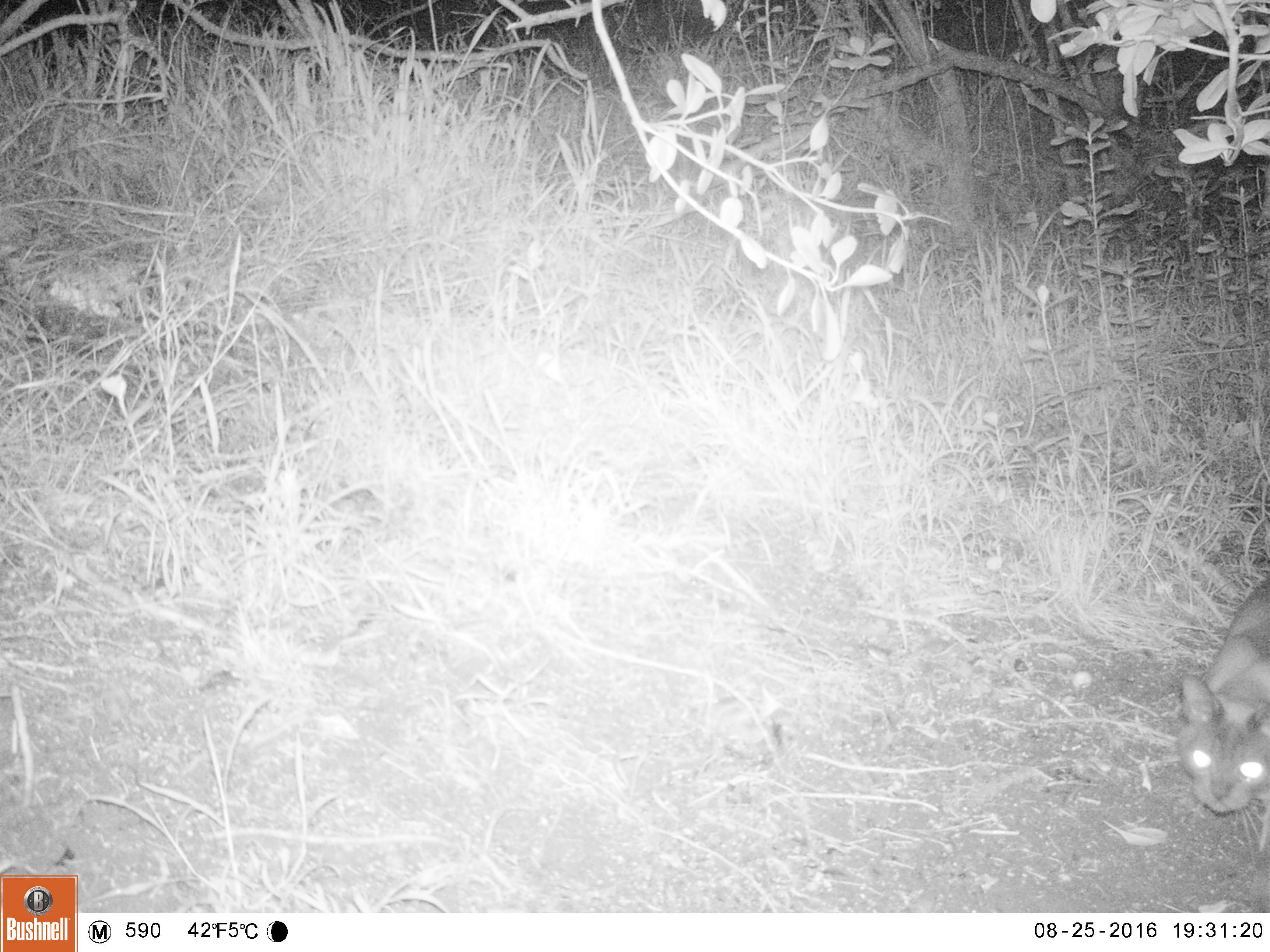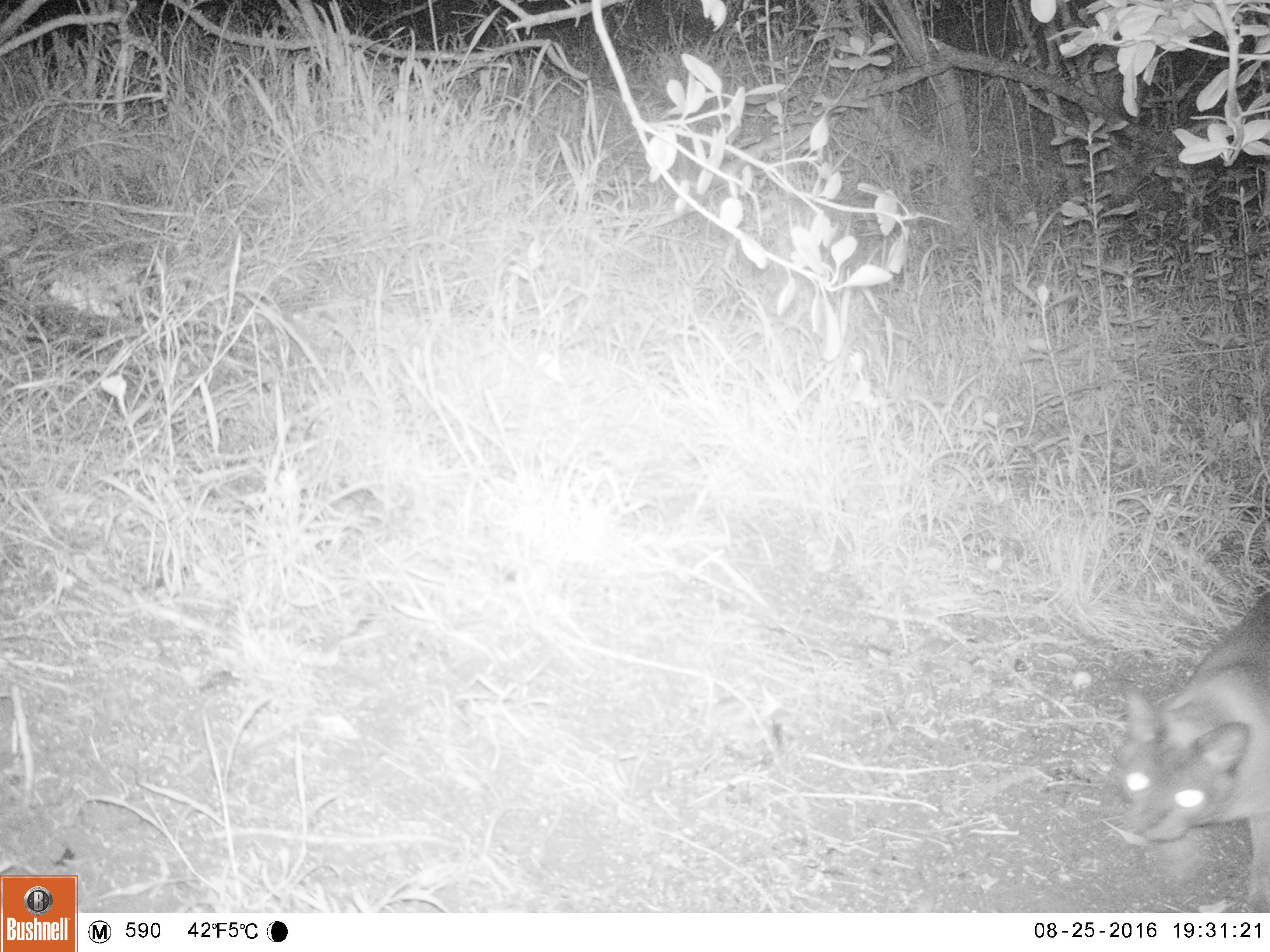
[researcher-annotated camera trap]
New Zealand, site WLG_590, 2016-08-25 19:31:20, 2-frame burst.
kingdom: Animalia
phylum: Chordata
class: Mammalia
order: Carnivora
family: Felidae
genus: Felis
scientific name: Felis catus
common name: domestic cat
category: cat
Cat (domestic cat) (Felis catus).